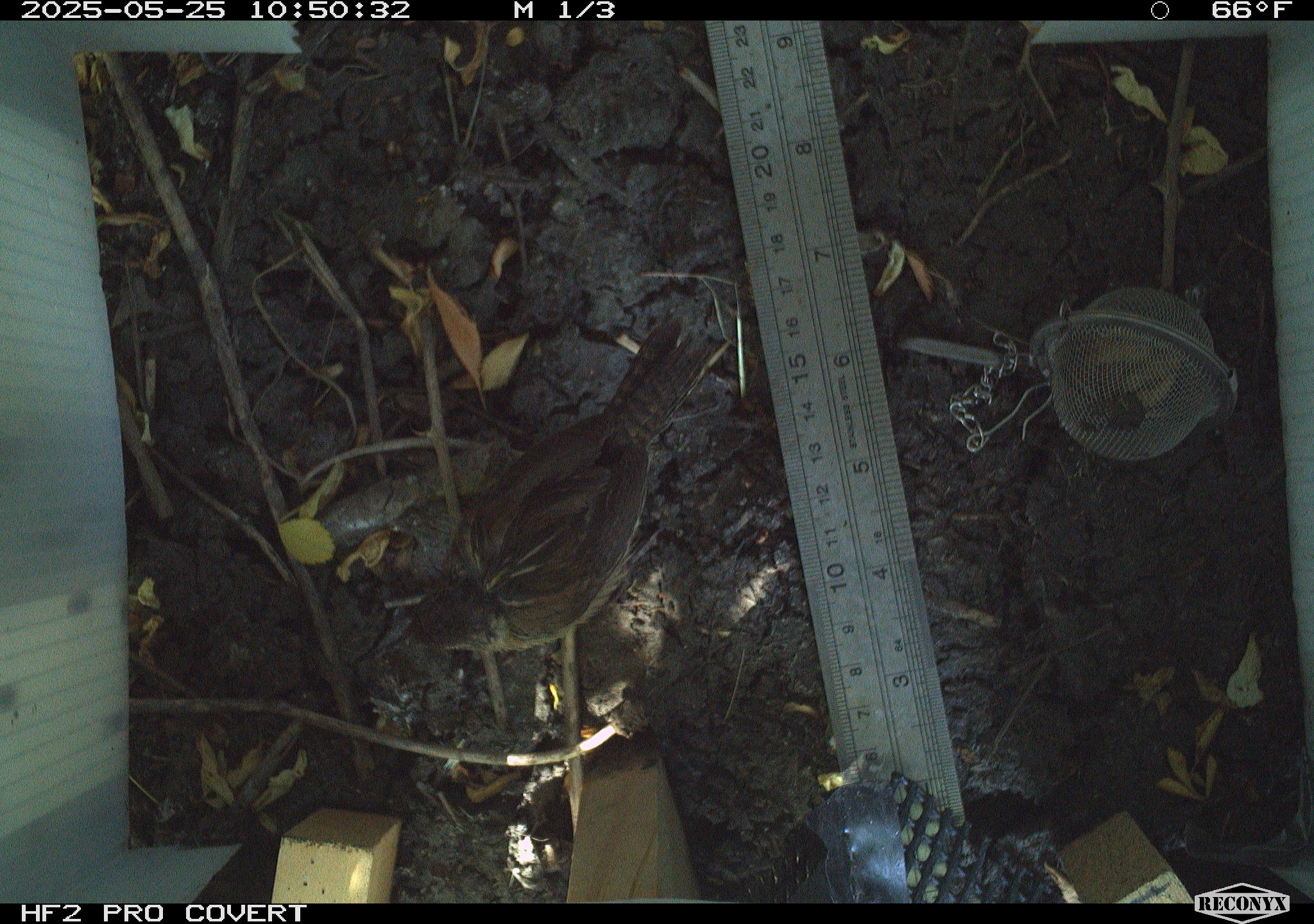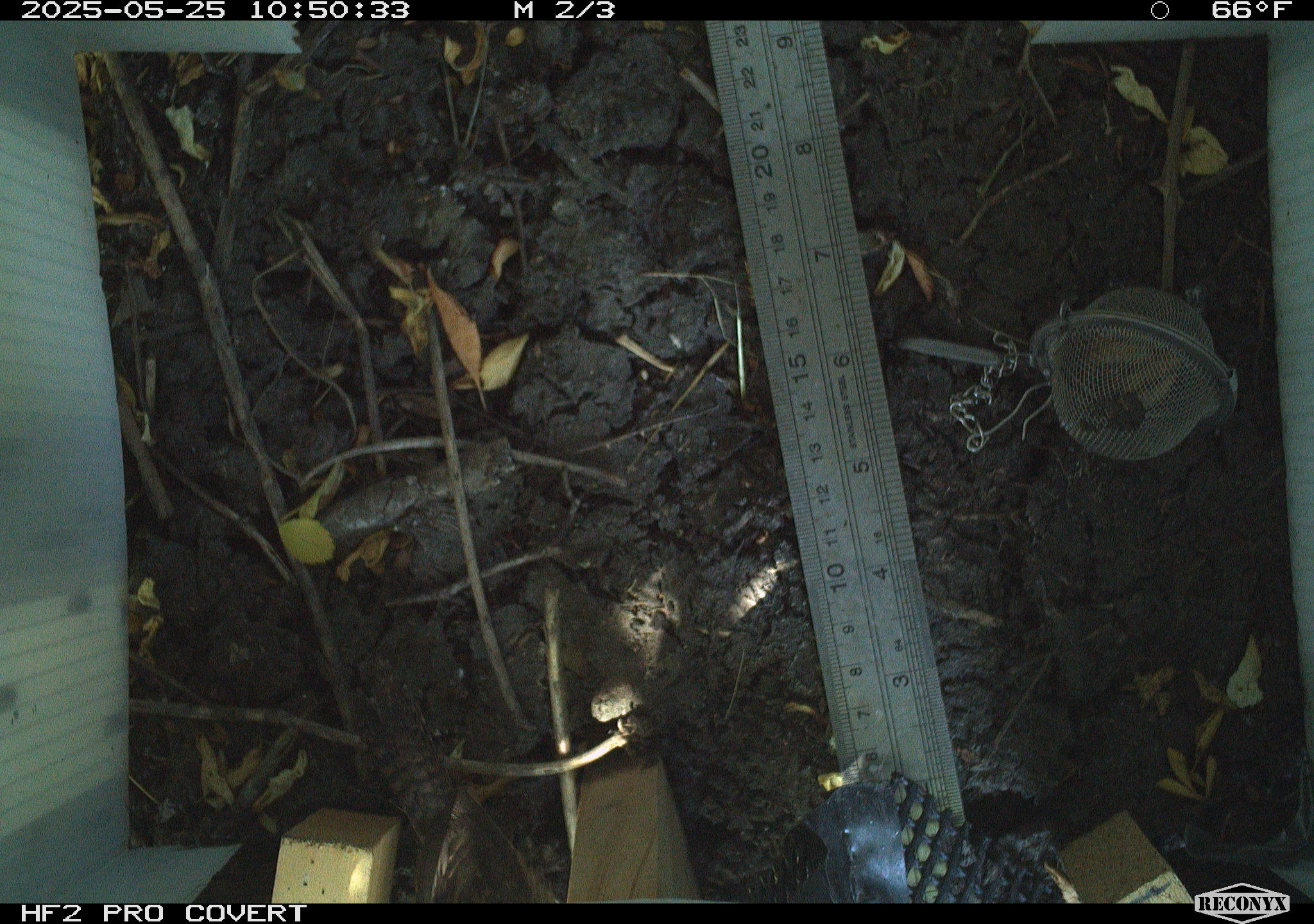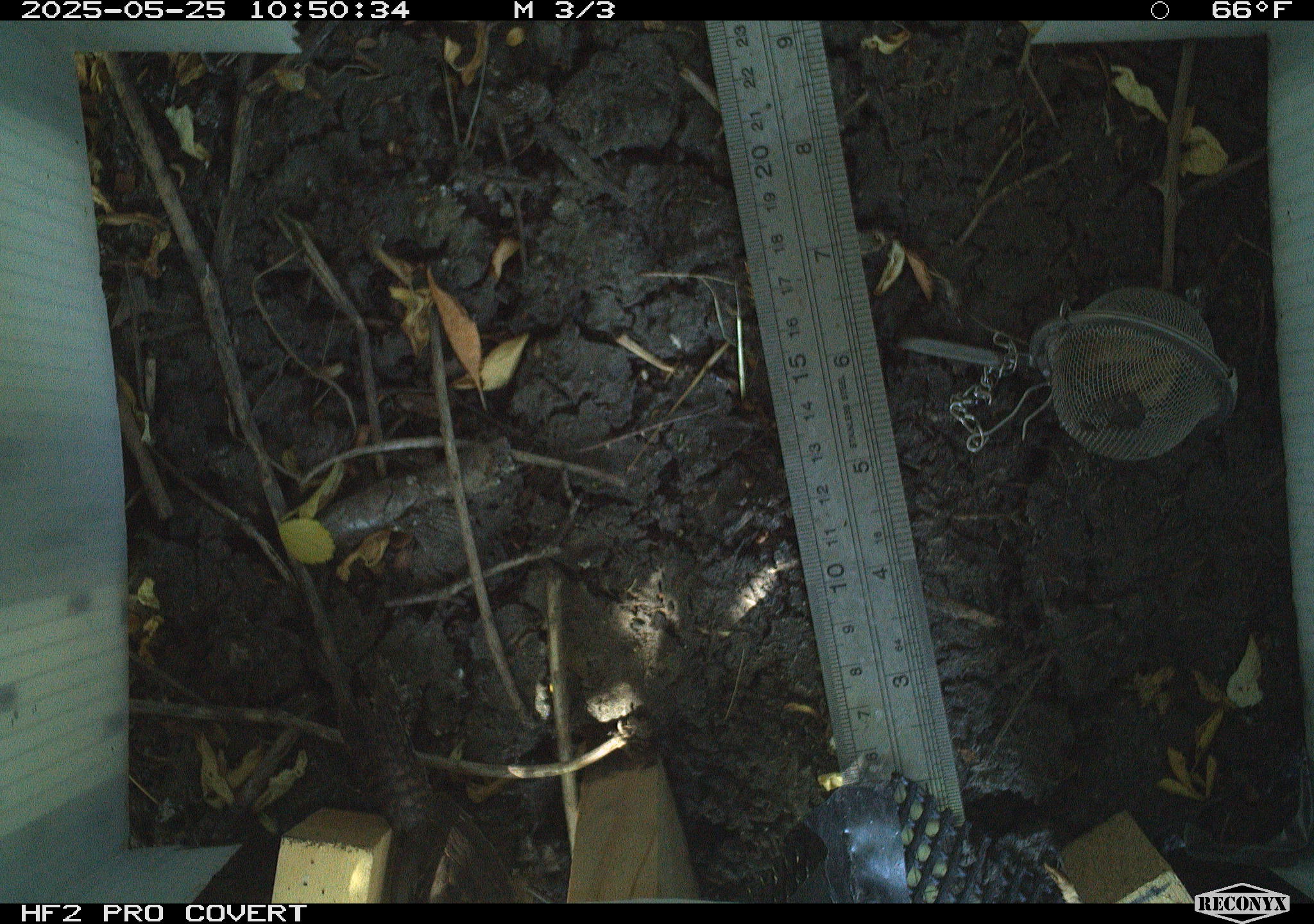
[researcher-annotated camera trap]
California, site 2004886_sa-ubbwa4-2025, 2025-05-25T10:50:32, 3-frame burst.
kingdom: Animalia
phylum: Chordata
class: Aves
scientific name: Aves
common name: bird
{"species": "bird (Aves)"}